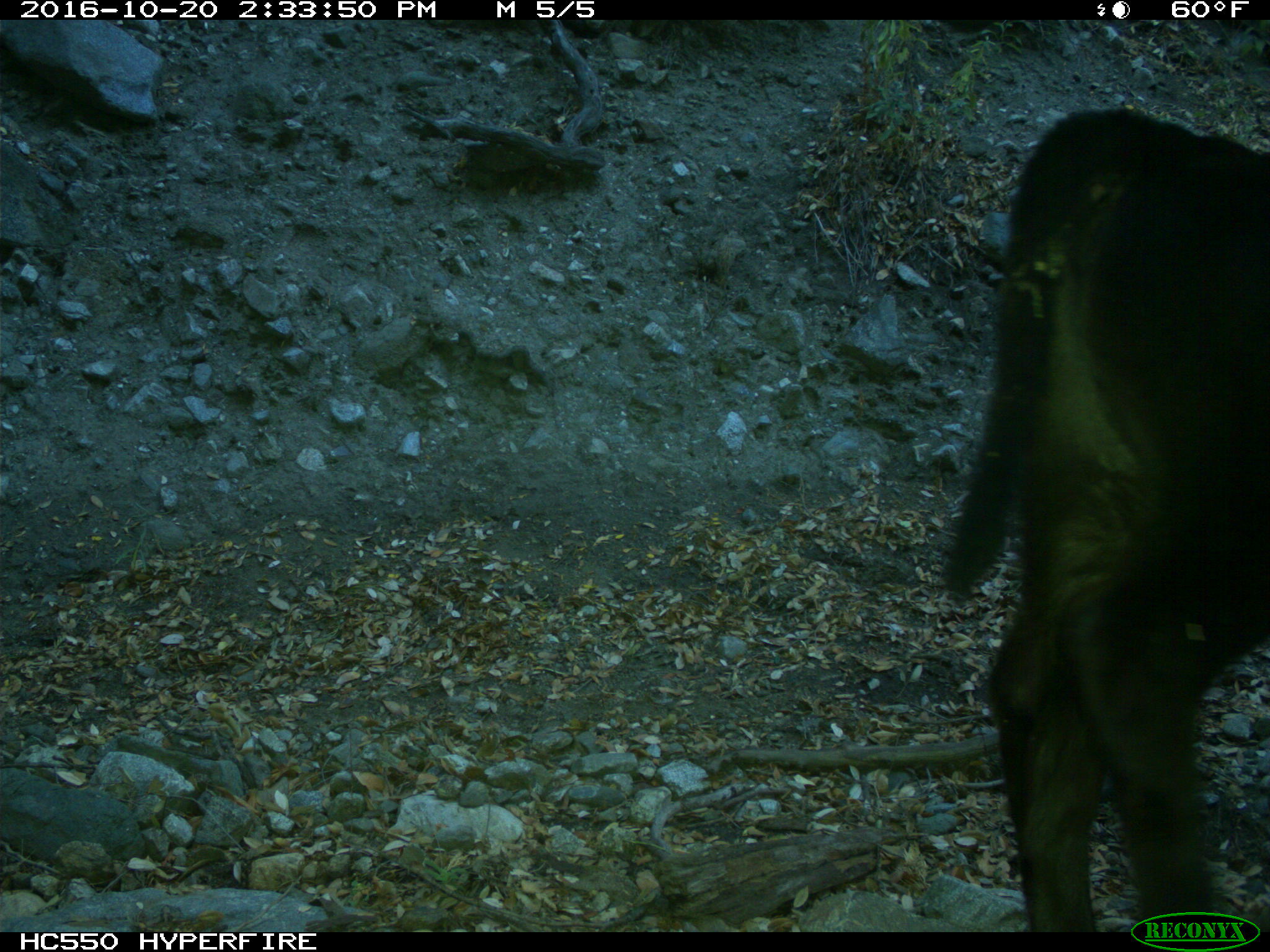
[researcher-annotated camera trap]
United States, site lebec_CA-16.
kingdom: Animalia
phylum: Chordata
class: Mammalia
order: Artiodactyla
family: Bovidae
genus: Bos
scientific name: Bos taurus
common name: domestic cow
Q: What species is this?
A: Bos taurus (domestic cow).